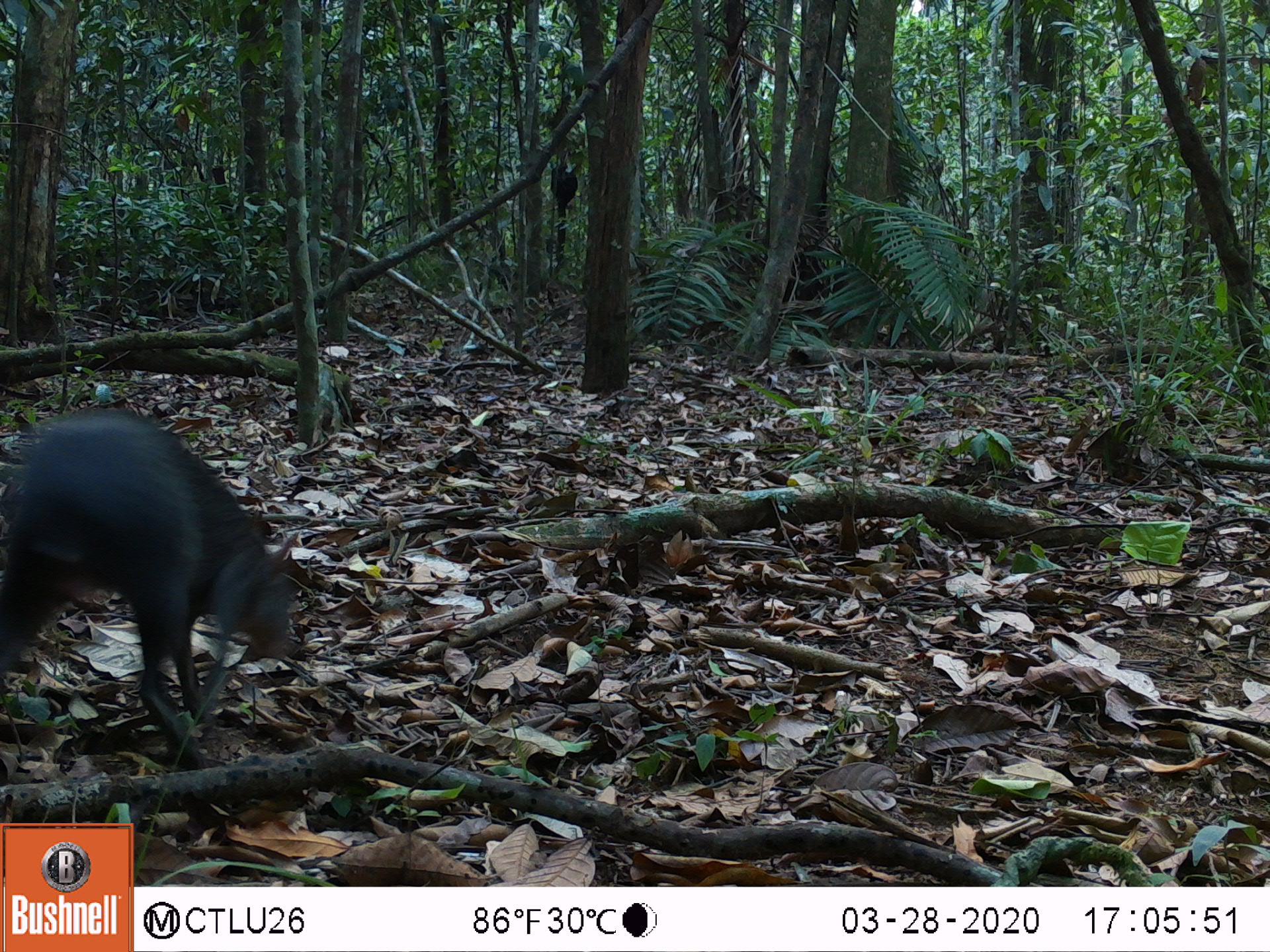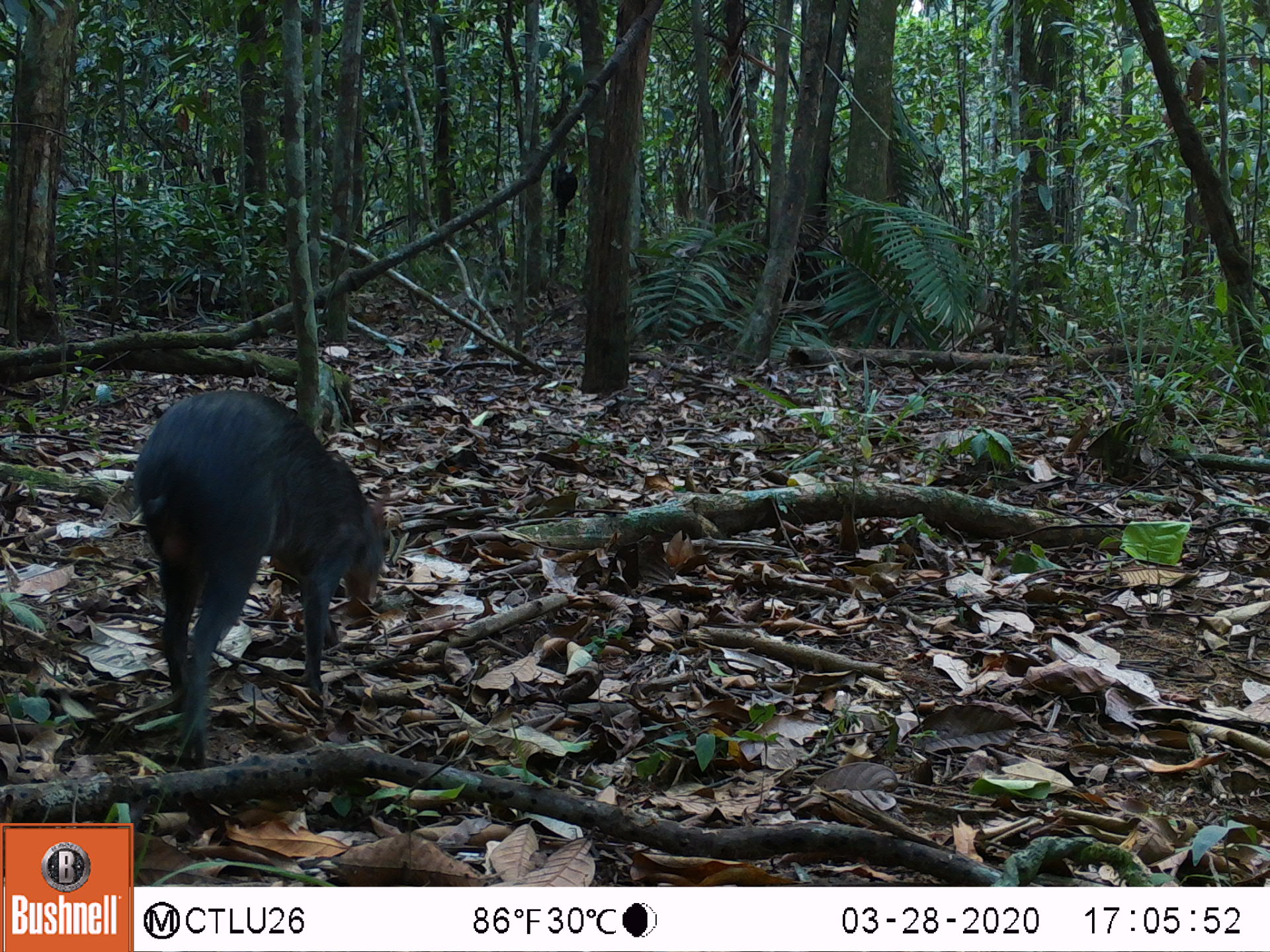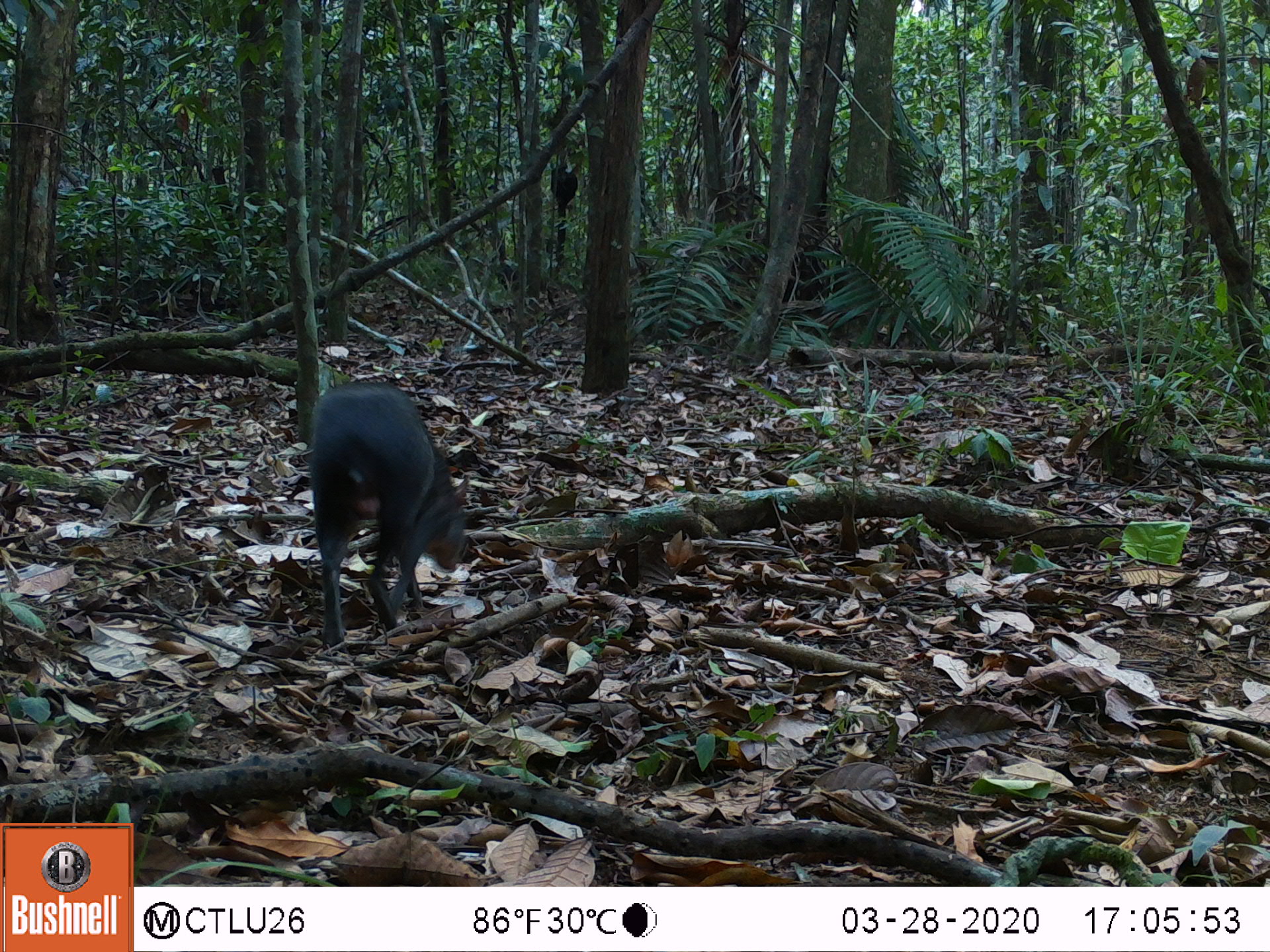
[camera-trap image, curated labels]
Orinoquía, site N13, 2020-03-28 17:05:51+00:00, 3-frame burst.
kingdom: Animalia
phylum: Chordata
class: Mammalia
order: Rodentia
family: Dasyproctidae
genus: Dasyprocta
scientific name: Dasyprocta fuliginosa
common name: black agouti